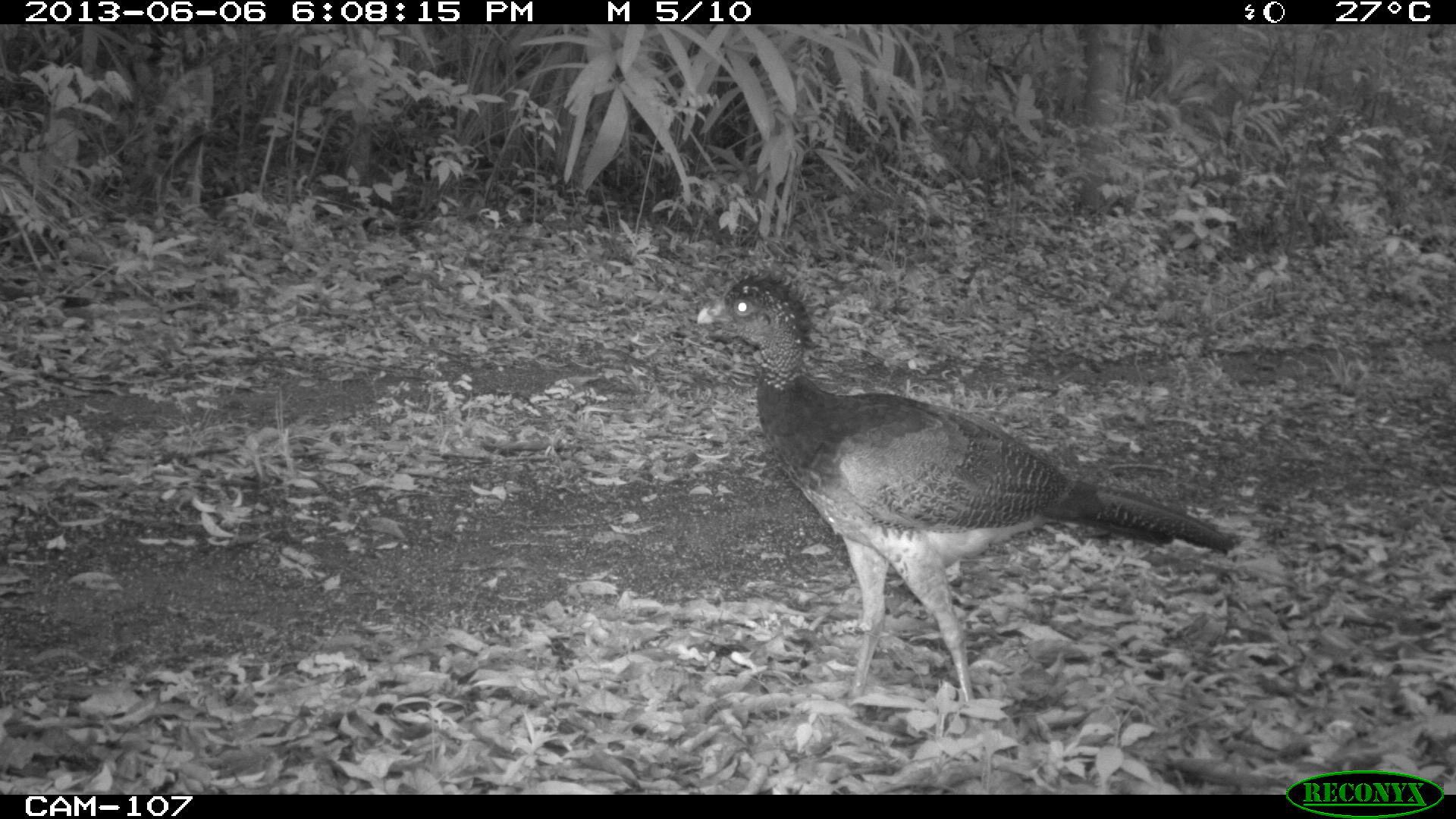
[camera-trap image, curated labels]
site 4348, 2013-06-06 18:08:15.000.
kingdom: Animalia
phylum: Chordata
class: Aves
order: Galliformes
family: Cracidae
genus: Crax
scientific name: Crax rubra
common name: great curassow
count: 5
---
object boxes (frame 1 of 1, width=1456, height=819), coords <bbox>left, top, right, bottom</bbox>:
crax rubra: <bbox>695, 265, 1234, 735</bbox>